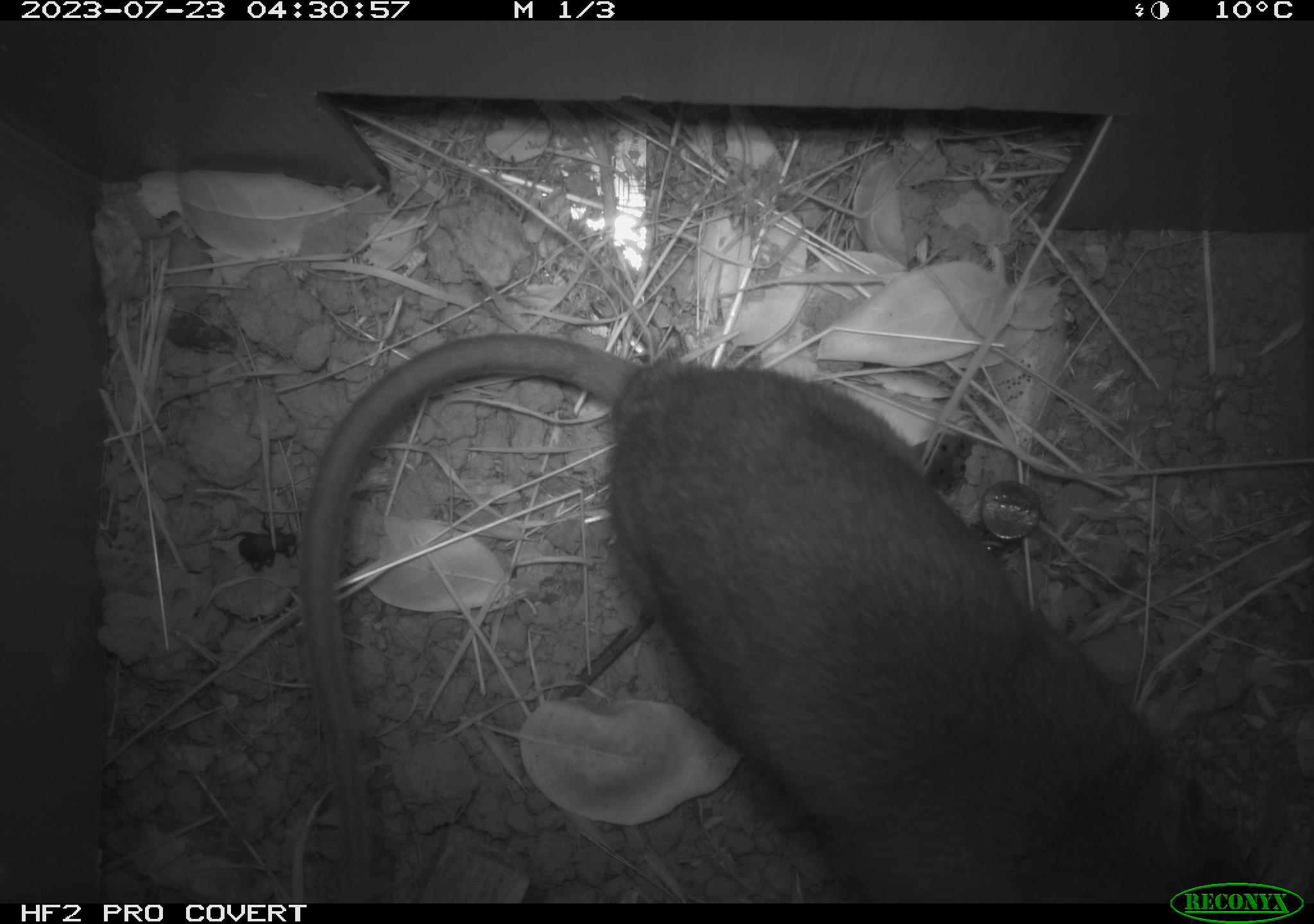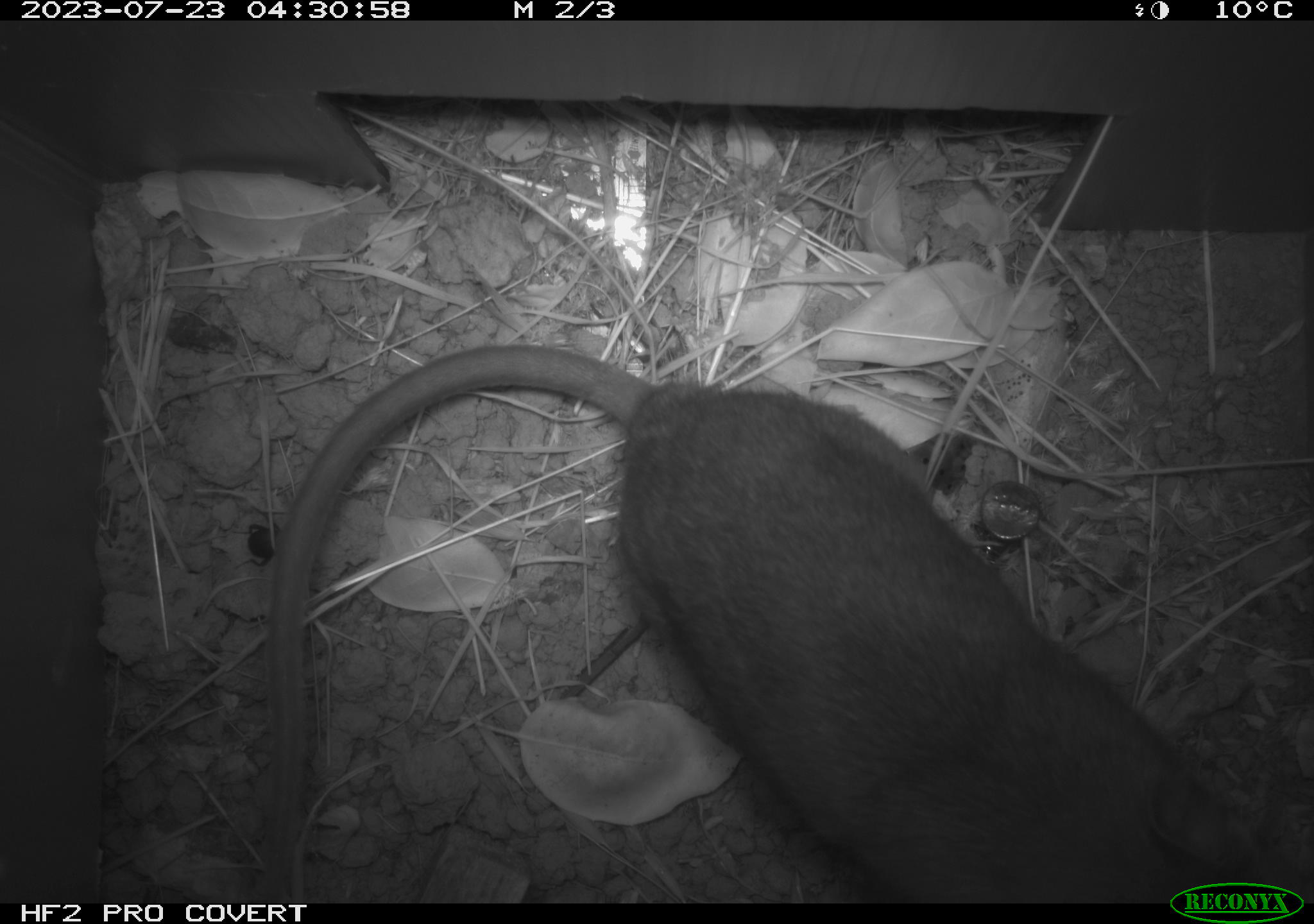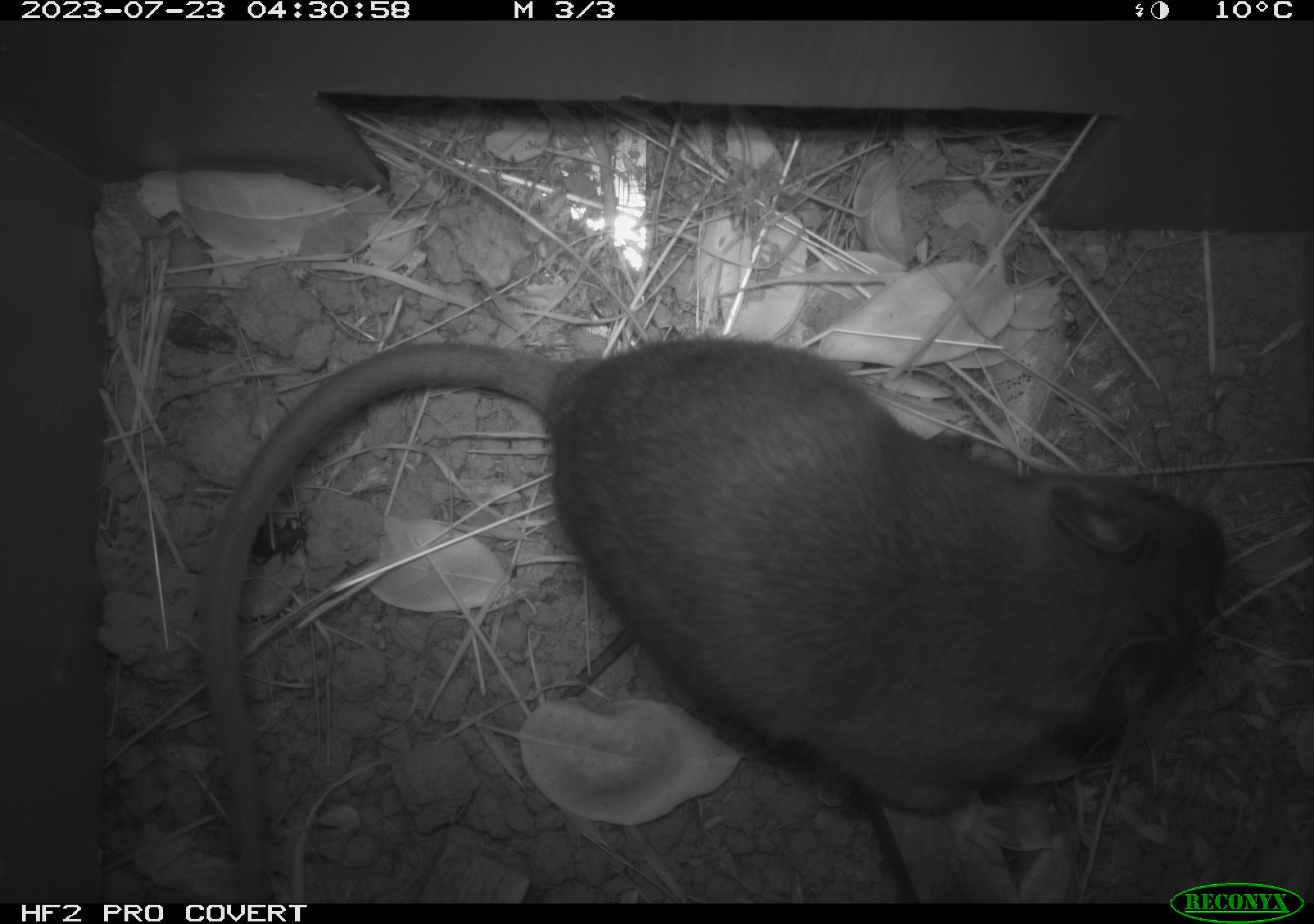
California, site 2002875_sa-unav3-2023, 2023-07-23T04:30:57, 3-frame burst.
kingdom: Animalia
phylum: Chordata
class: Mammalia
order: Rodentia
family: Cricetidae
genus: Neotoma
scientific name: Neotoma fuscipes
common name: dusky-footed woodrat